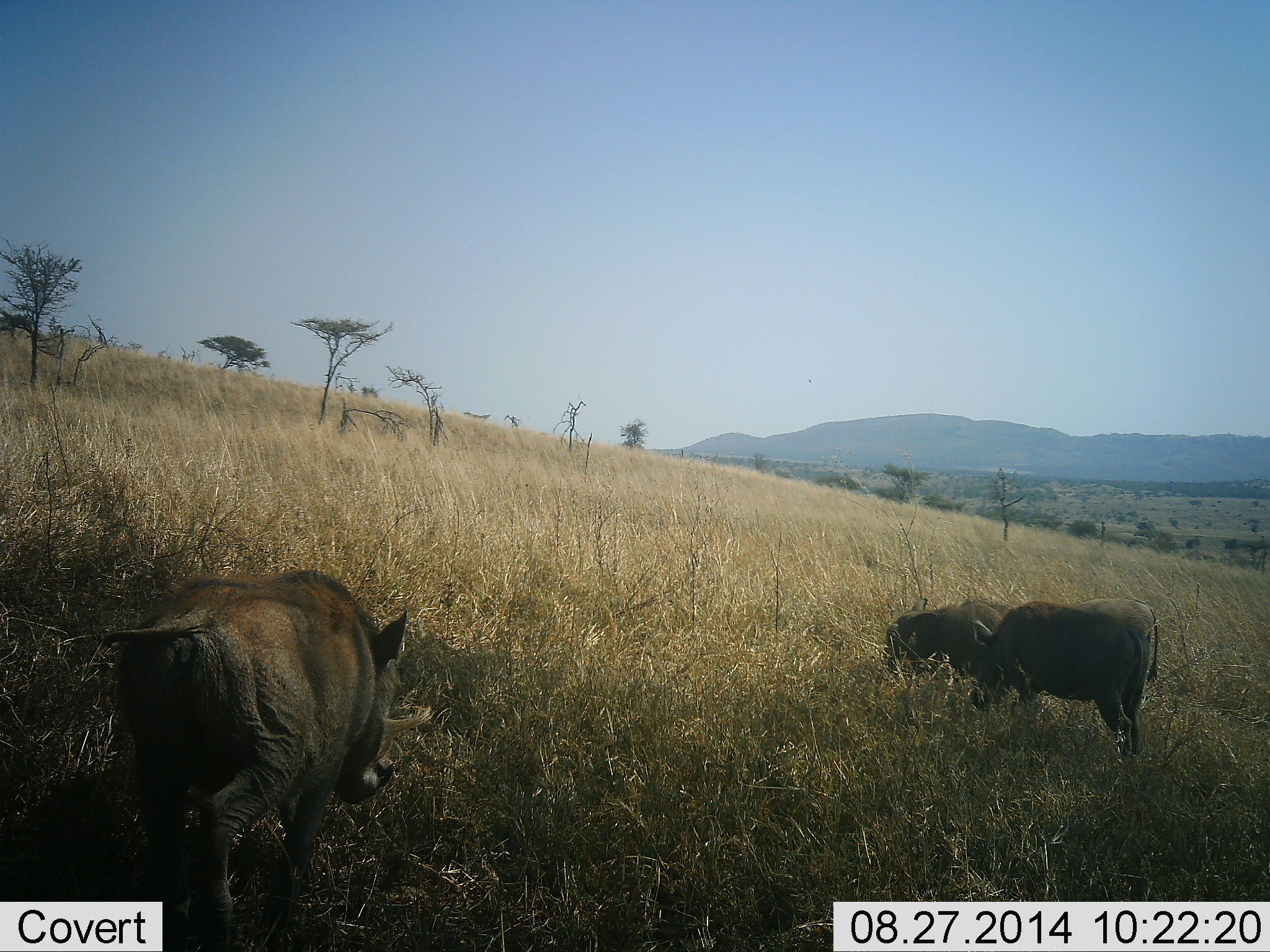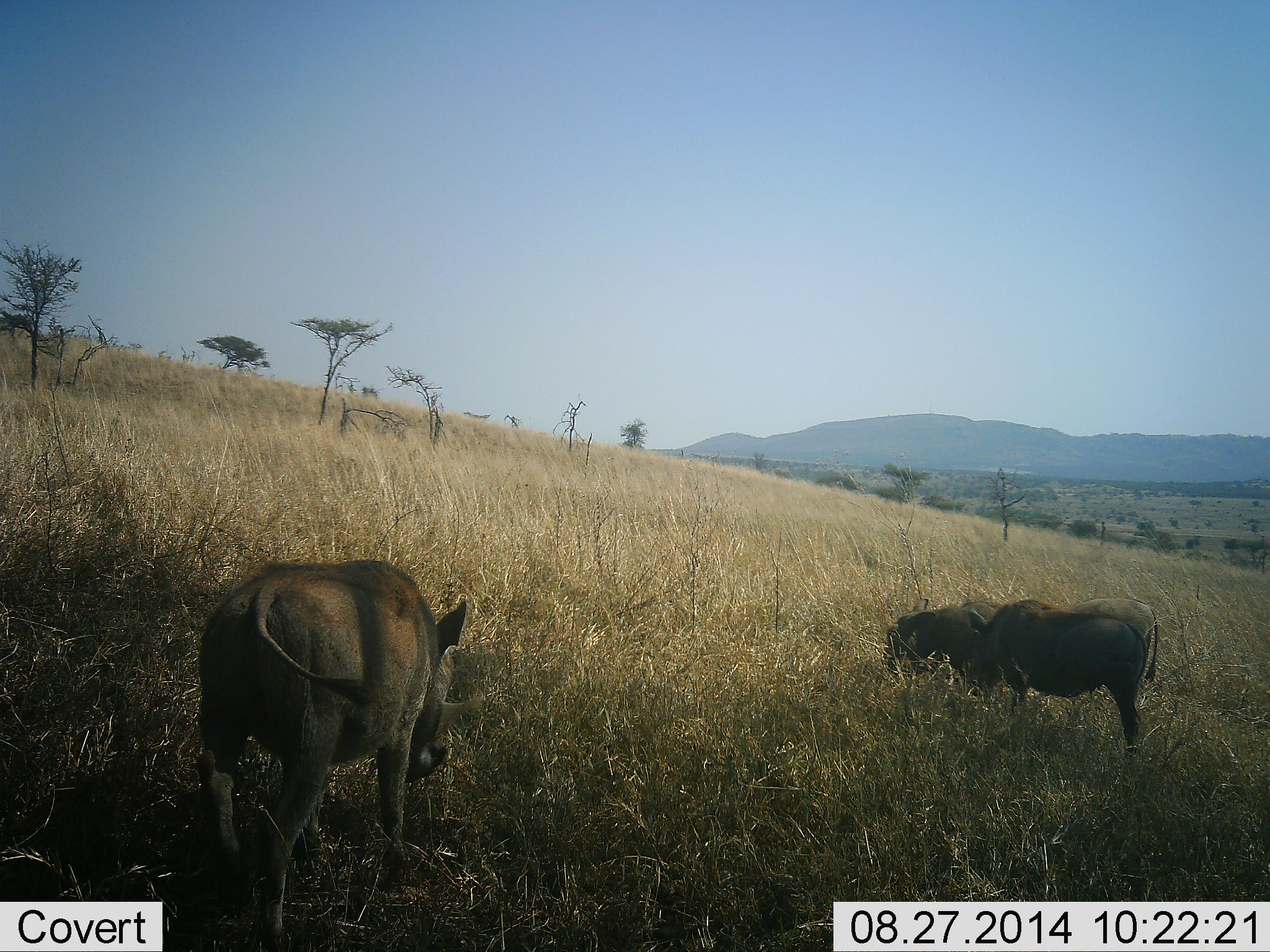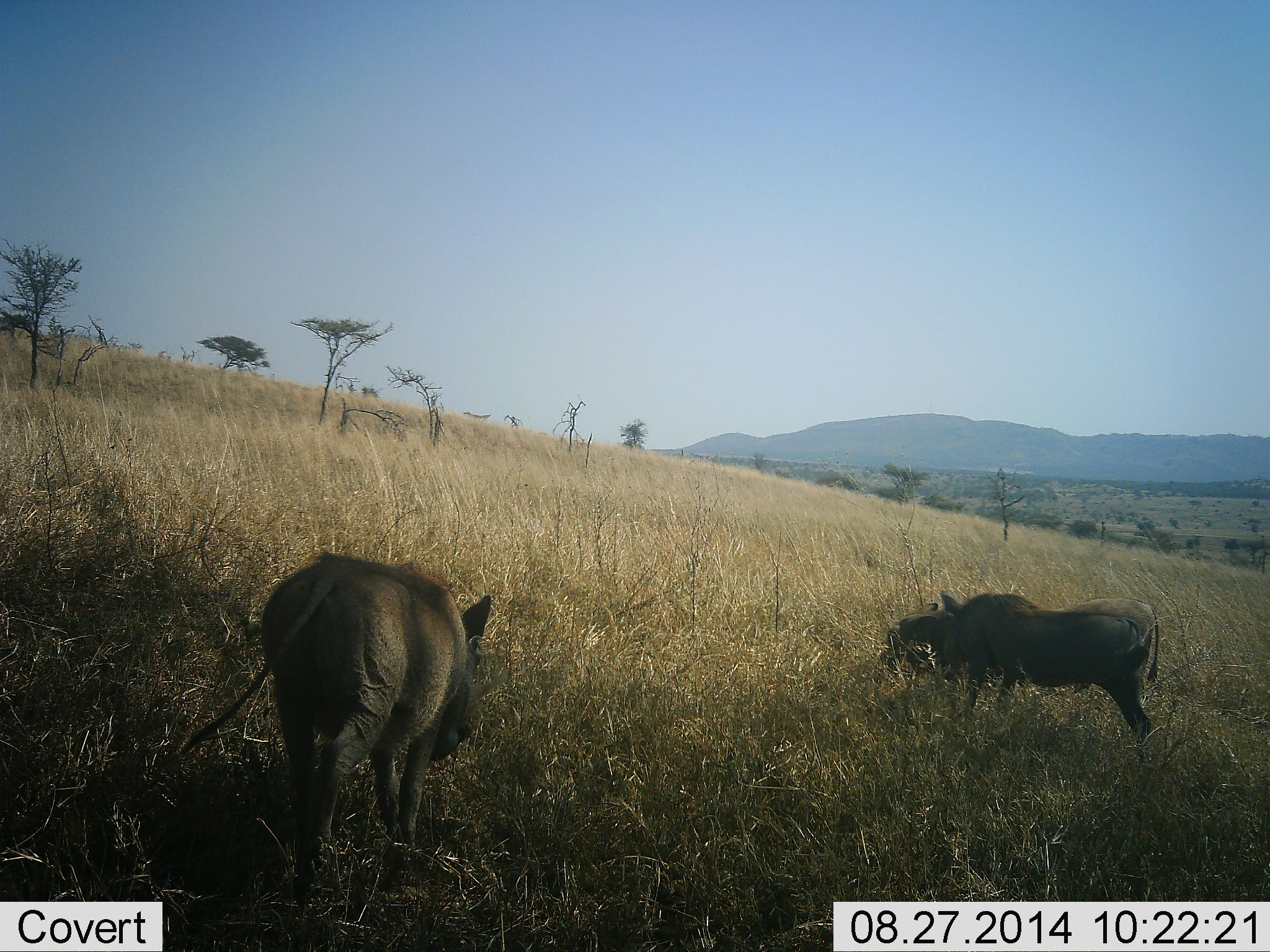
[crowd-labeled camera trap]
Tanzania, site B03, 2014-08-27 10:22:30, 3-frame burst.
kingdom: Animalia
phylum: Chordata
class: Mammalia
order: Artiodactyla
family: Suidae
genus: Phacochoerus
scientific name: Phacochoerus africanus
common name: warthog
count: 3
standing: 30%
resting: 0%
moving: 40%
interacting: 0%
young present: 0%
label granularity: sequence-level